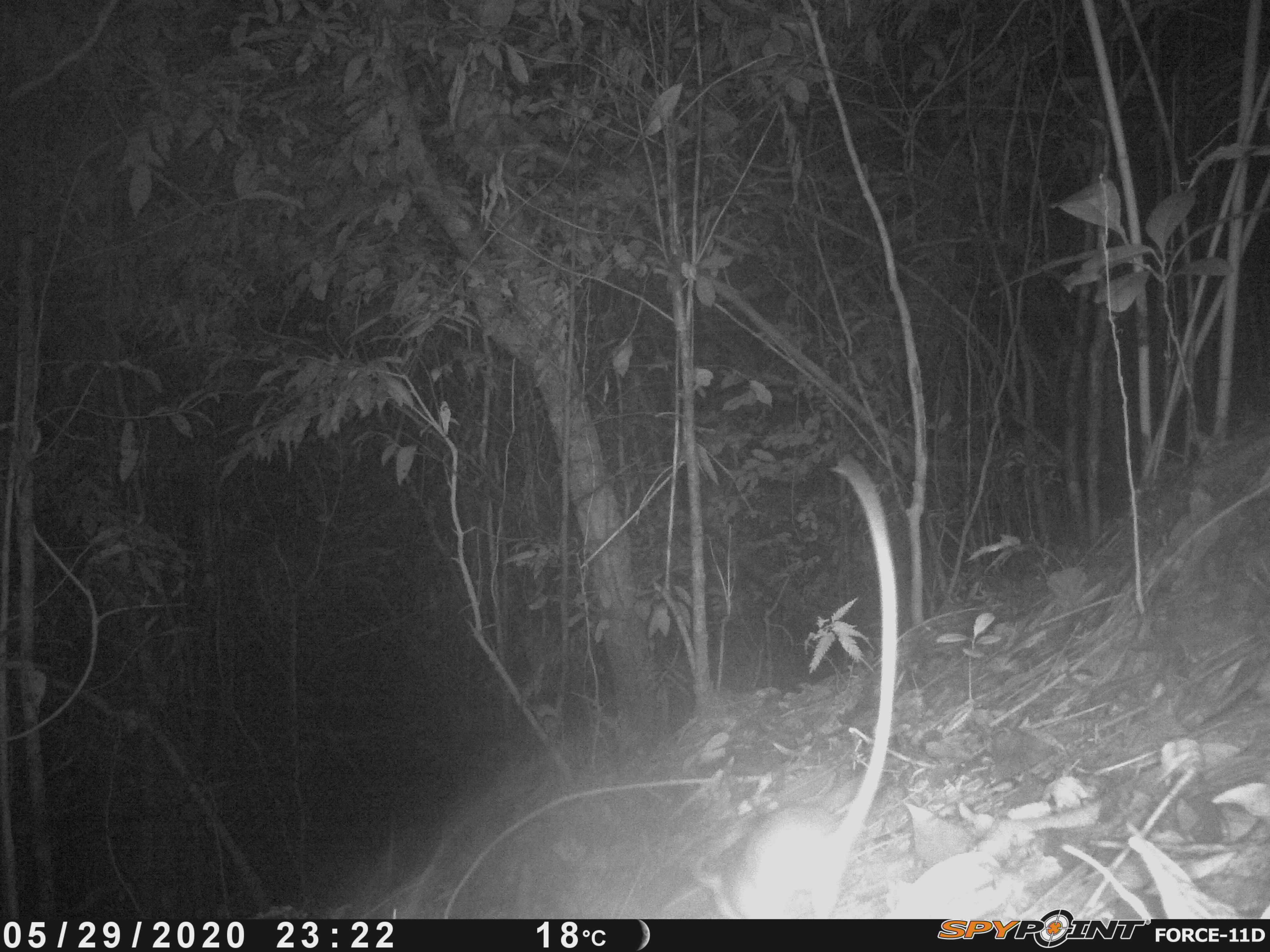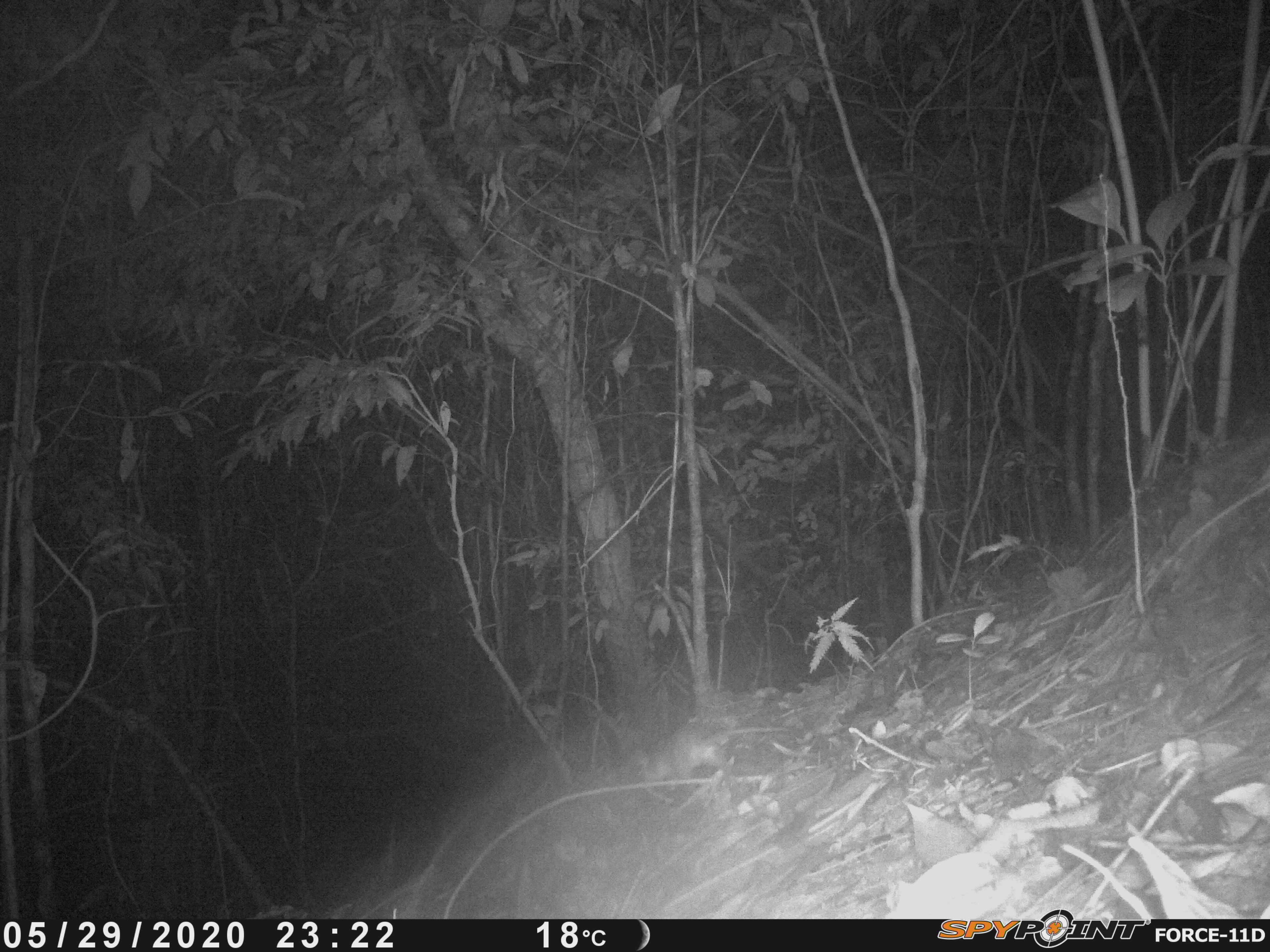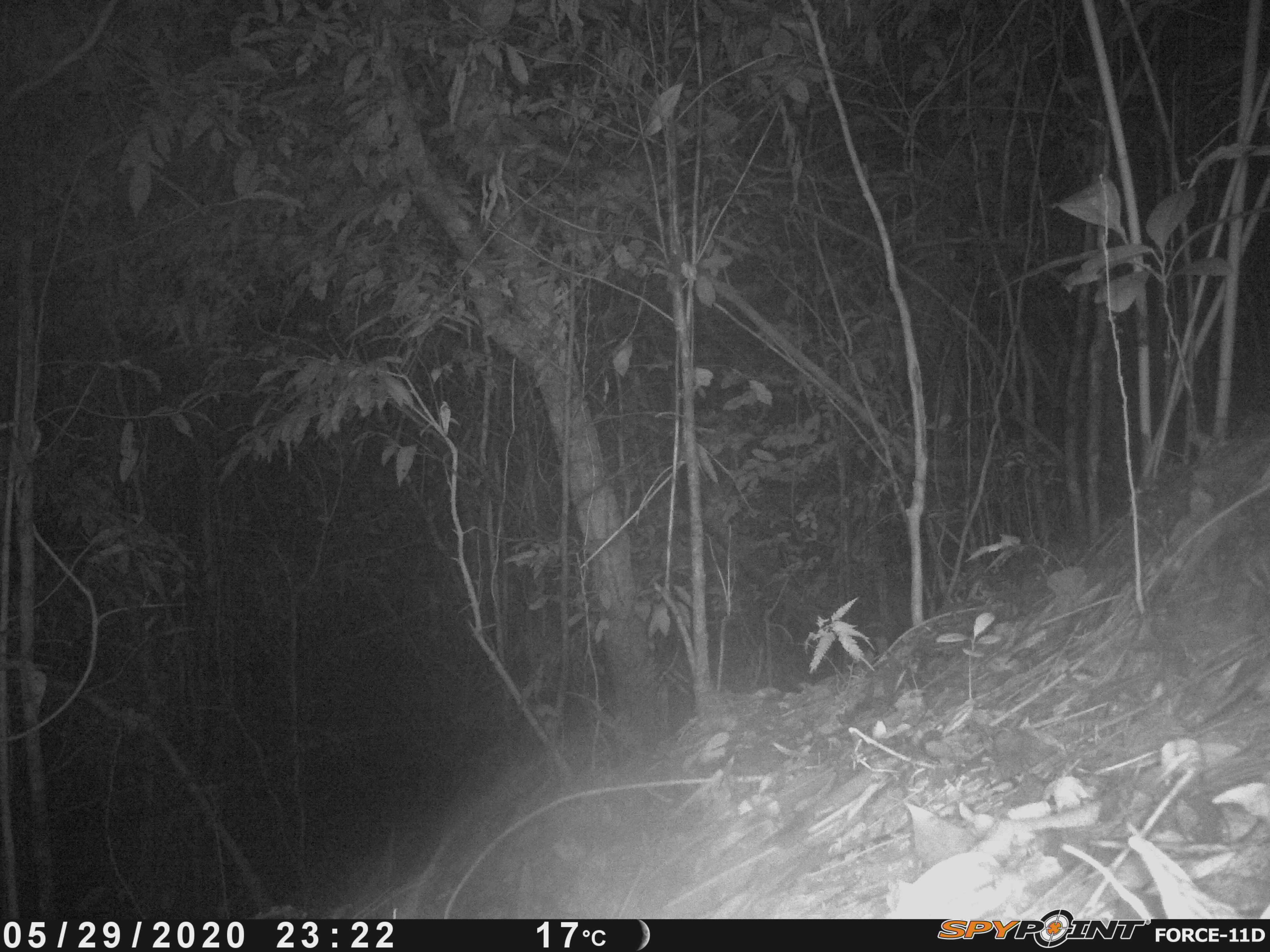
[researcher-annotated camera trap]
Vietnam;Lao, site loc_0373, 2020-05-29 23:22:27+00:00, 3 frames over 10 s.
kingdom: Animalia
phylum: Chordata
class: Mammalia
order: Rodentia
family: Muridae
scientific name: Muridae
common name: old-world mice and rats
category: unidentified murid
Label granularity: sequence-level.